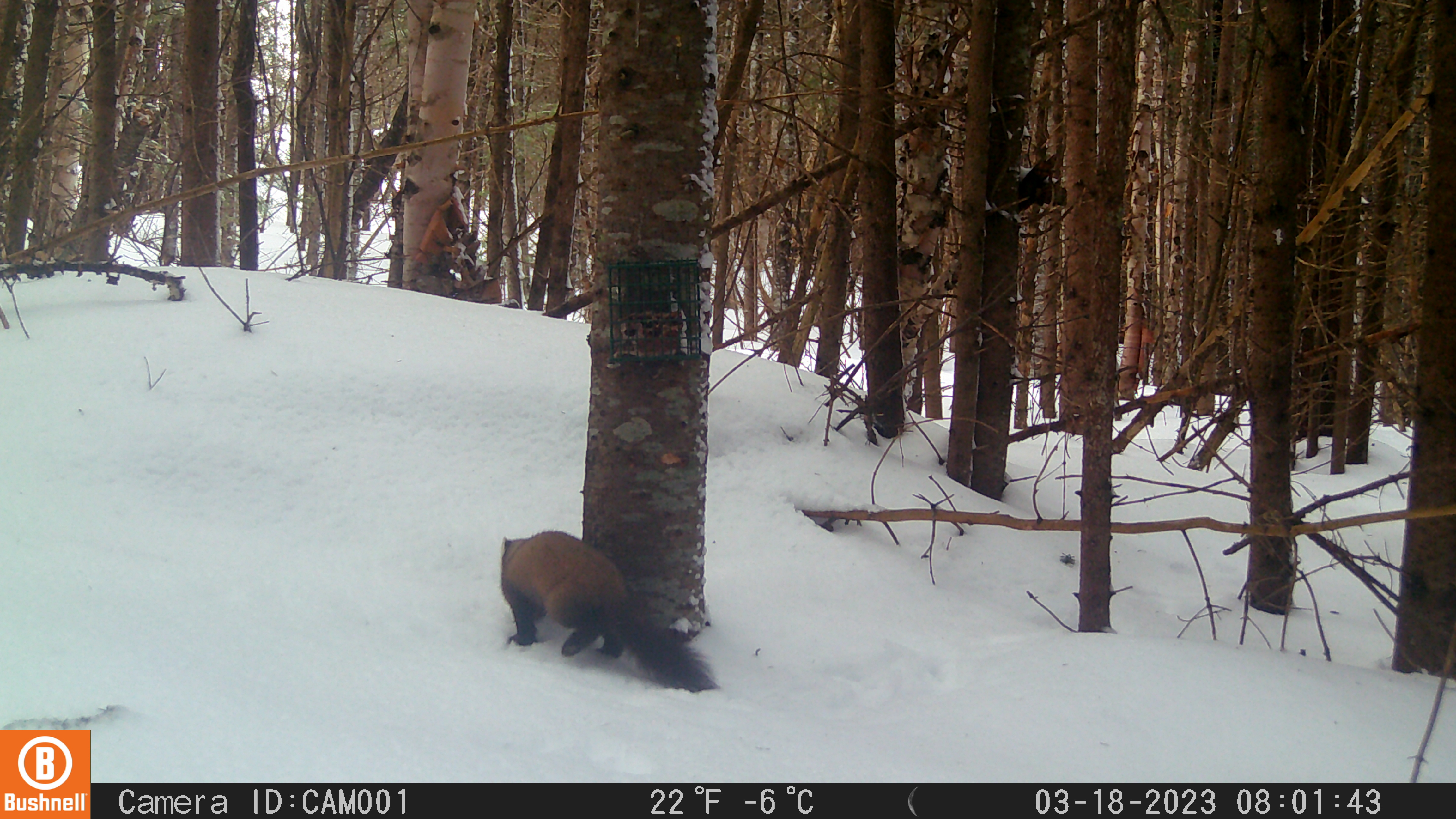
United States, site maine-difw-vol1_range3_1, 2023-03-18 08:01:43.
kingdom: Animalia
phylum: Chordata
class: Mammalia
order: Carnivora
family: Mustelidae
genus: Martes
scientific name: Martes americana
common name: american marten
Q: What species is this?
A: American marten (Martes americana).